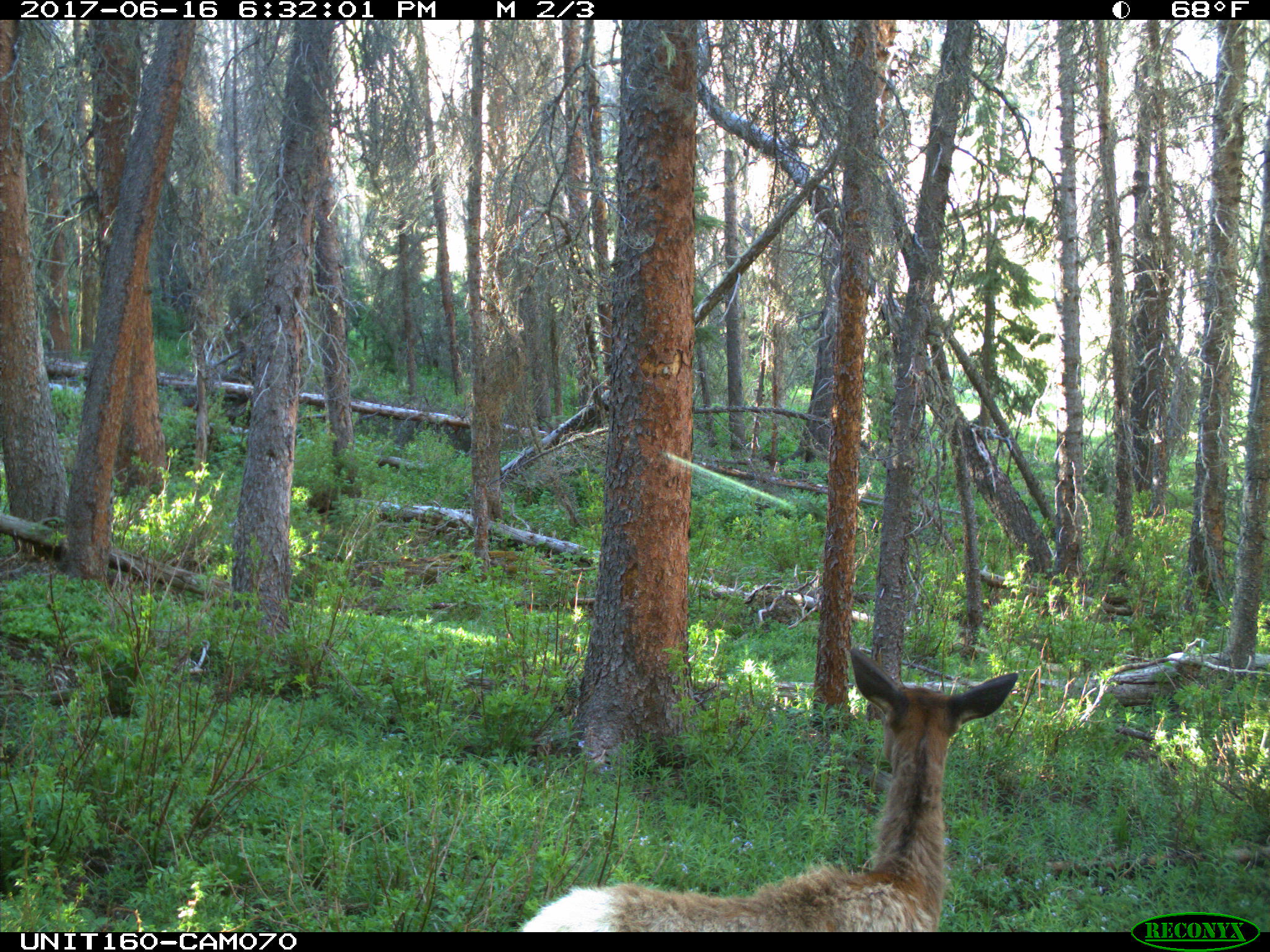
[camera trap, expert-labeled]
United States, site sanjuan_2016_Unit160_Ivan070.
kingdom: Animalia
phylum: Chordata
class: Mammalia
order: Artiodactyla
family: Cervidae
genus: Cervus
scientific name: Cervus elaphus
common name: red deer